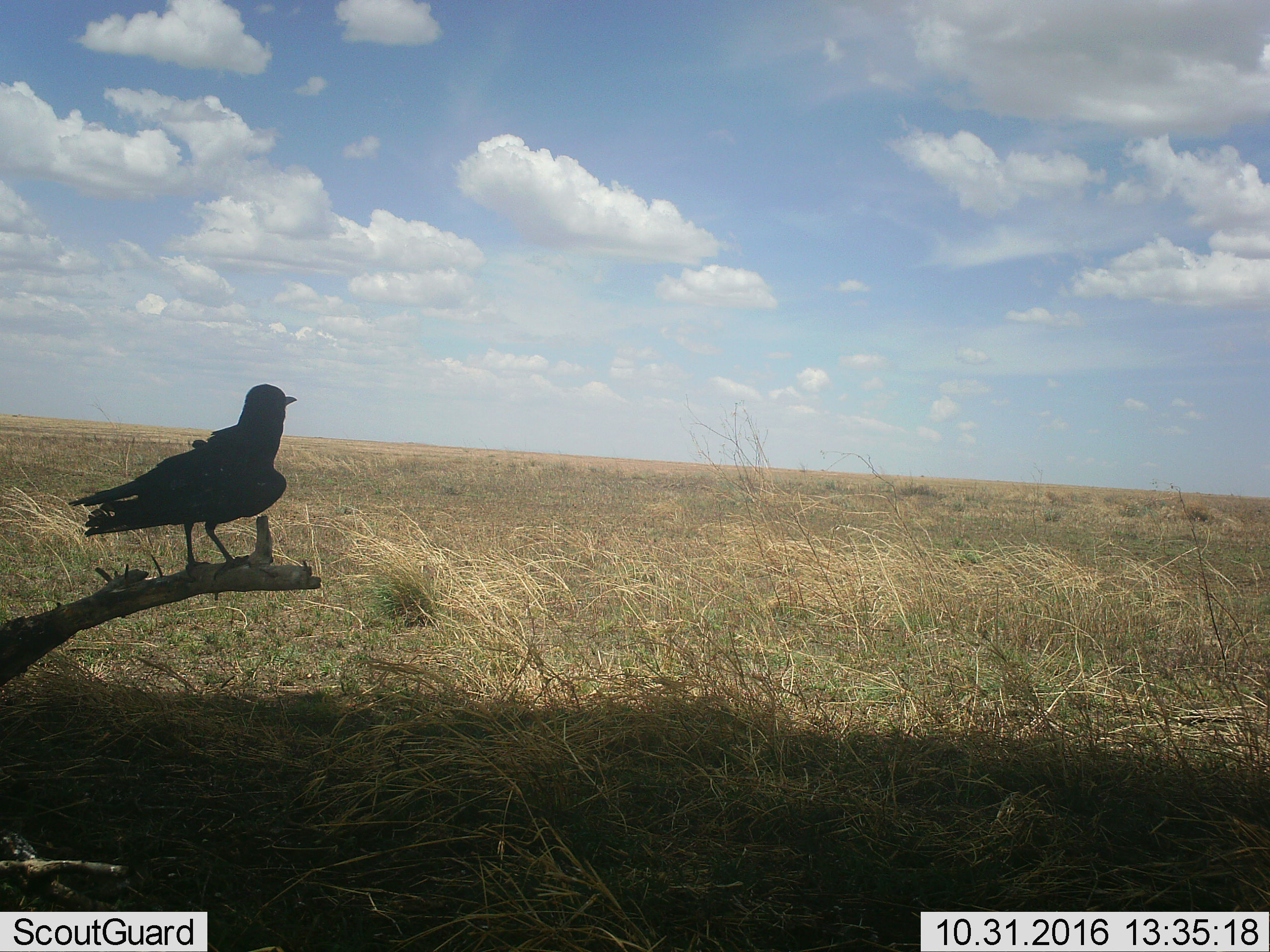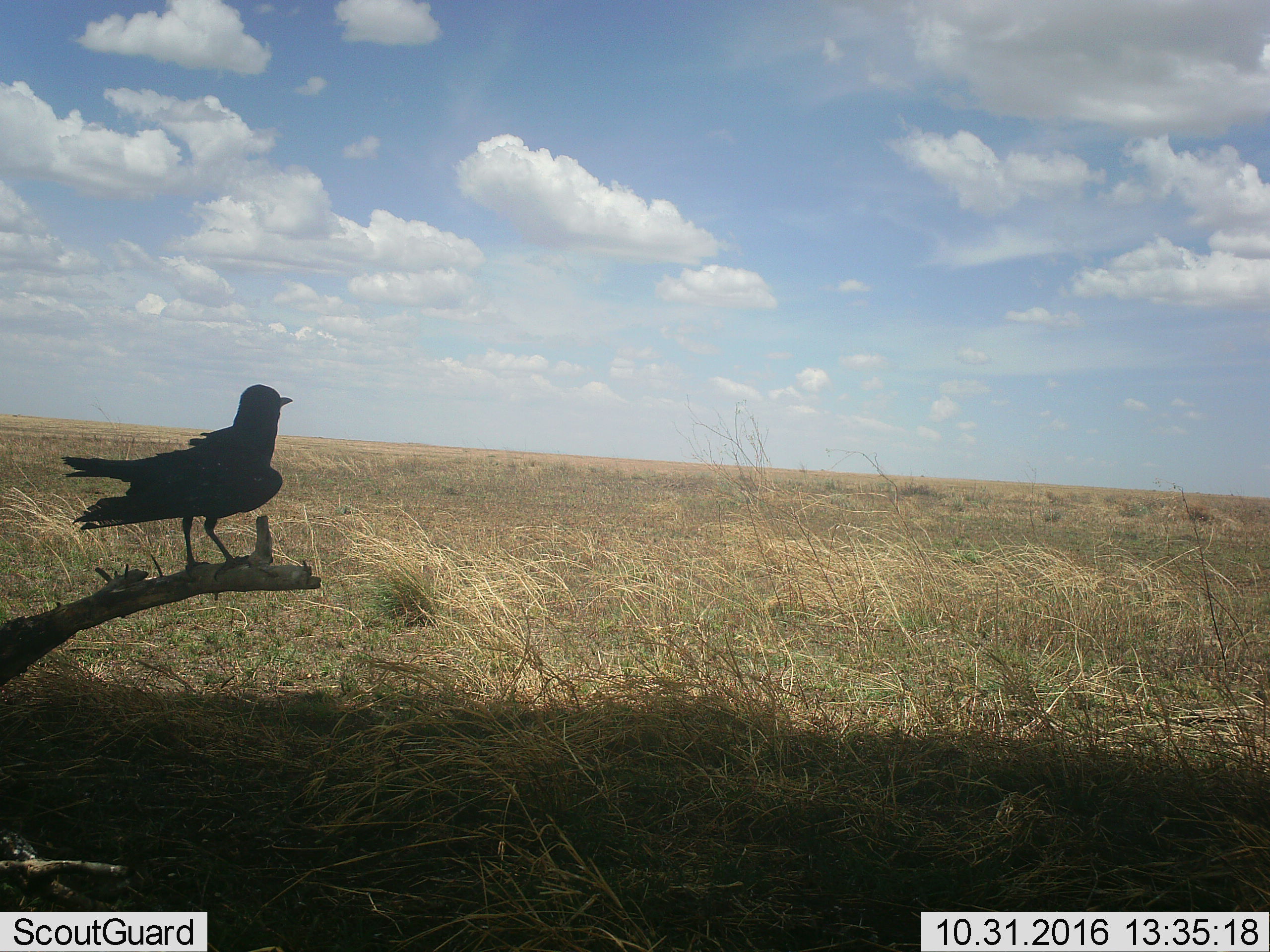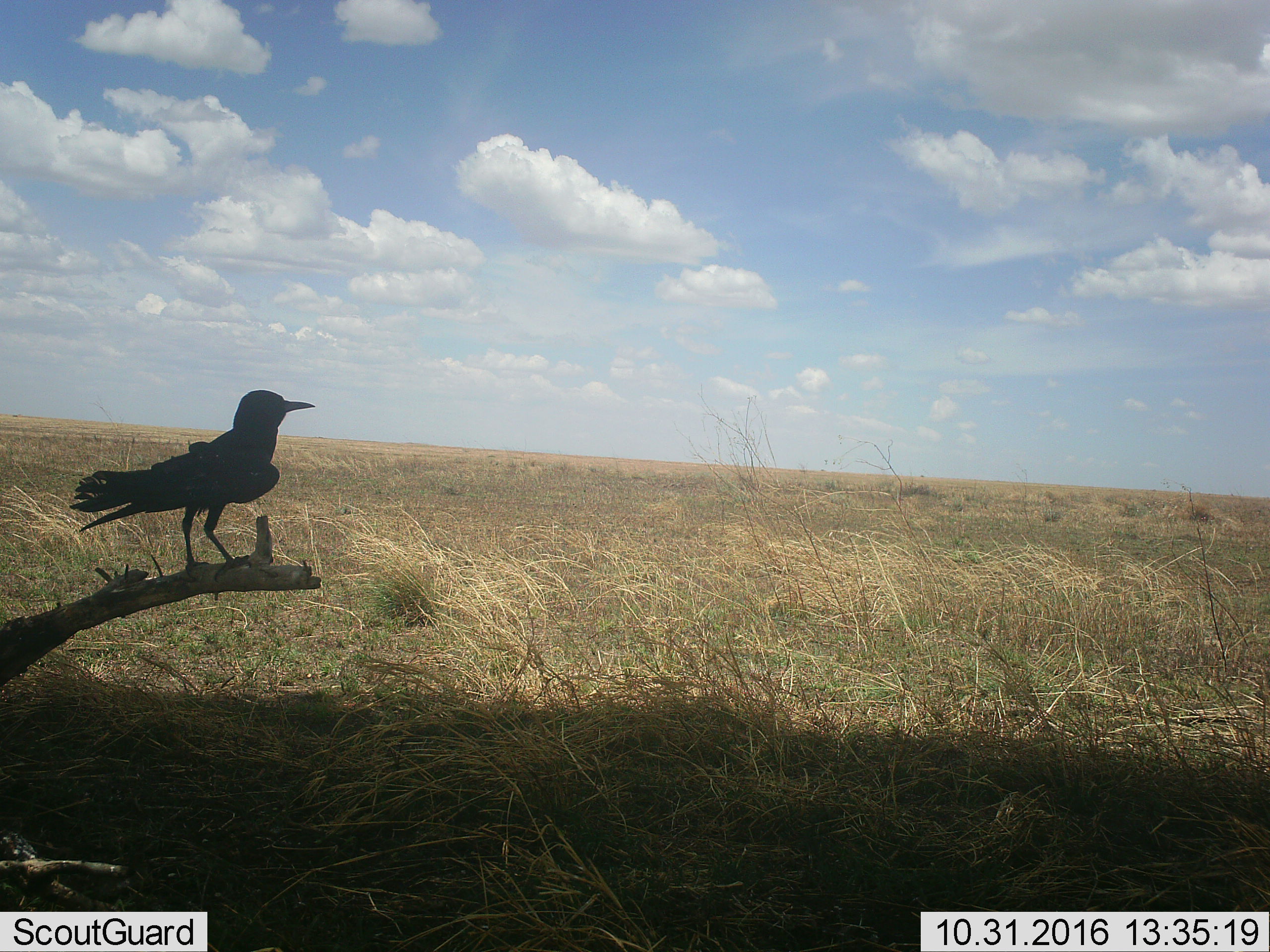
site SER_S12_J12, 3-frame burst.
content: unidentified animal